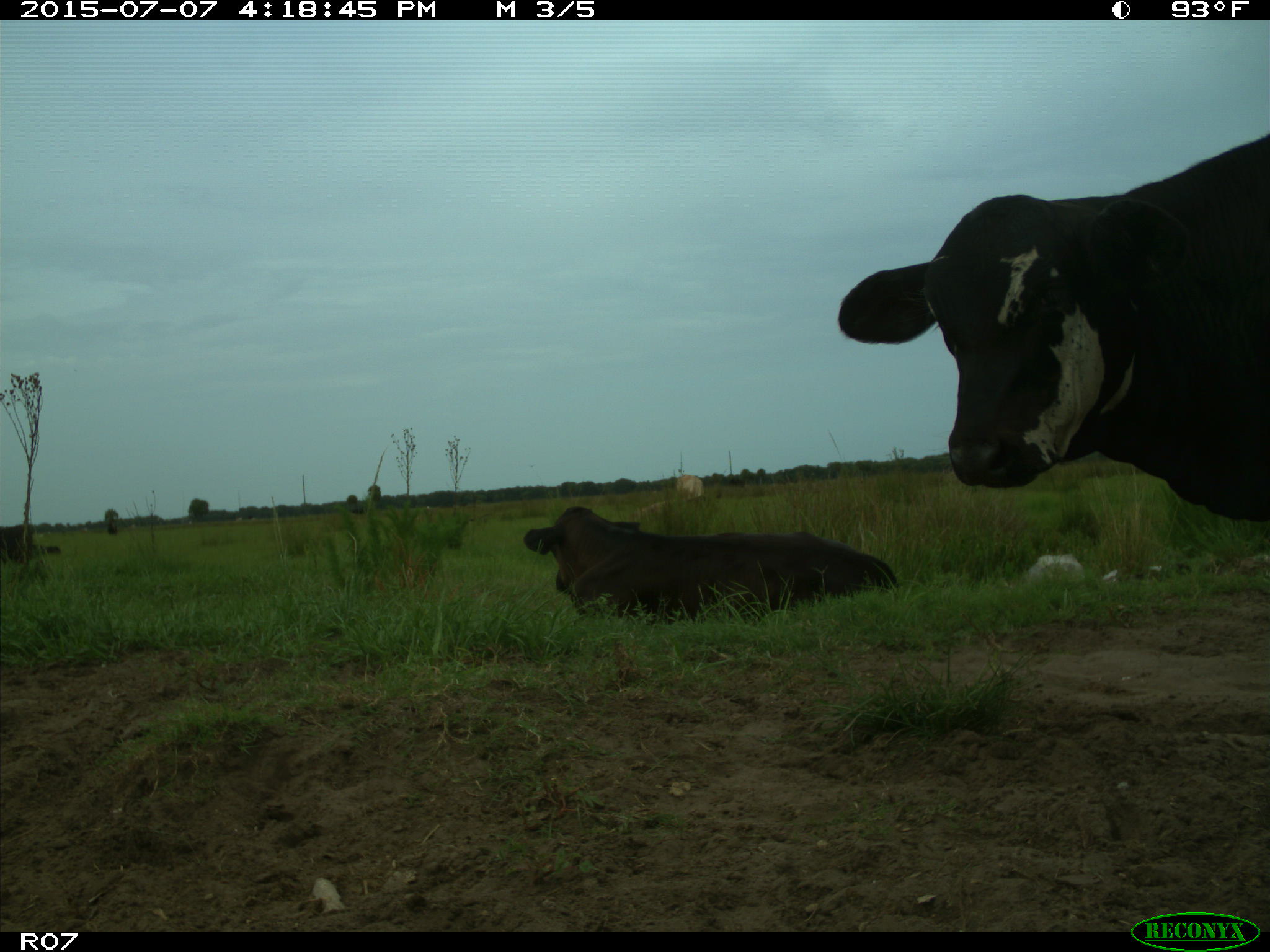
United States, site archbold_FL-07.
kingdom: Animalia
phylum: Chordata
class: Mammalia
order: Artiodactyla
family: Bovidae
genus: Bos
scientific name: Bos taurus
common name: domestic cow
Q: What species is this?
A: Bos taurus (domestic cow).